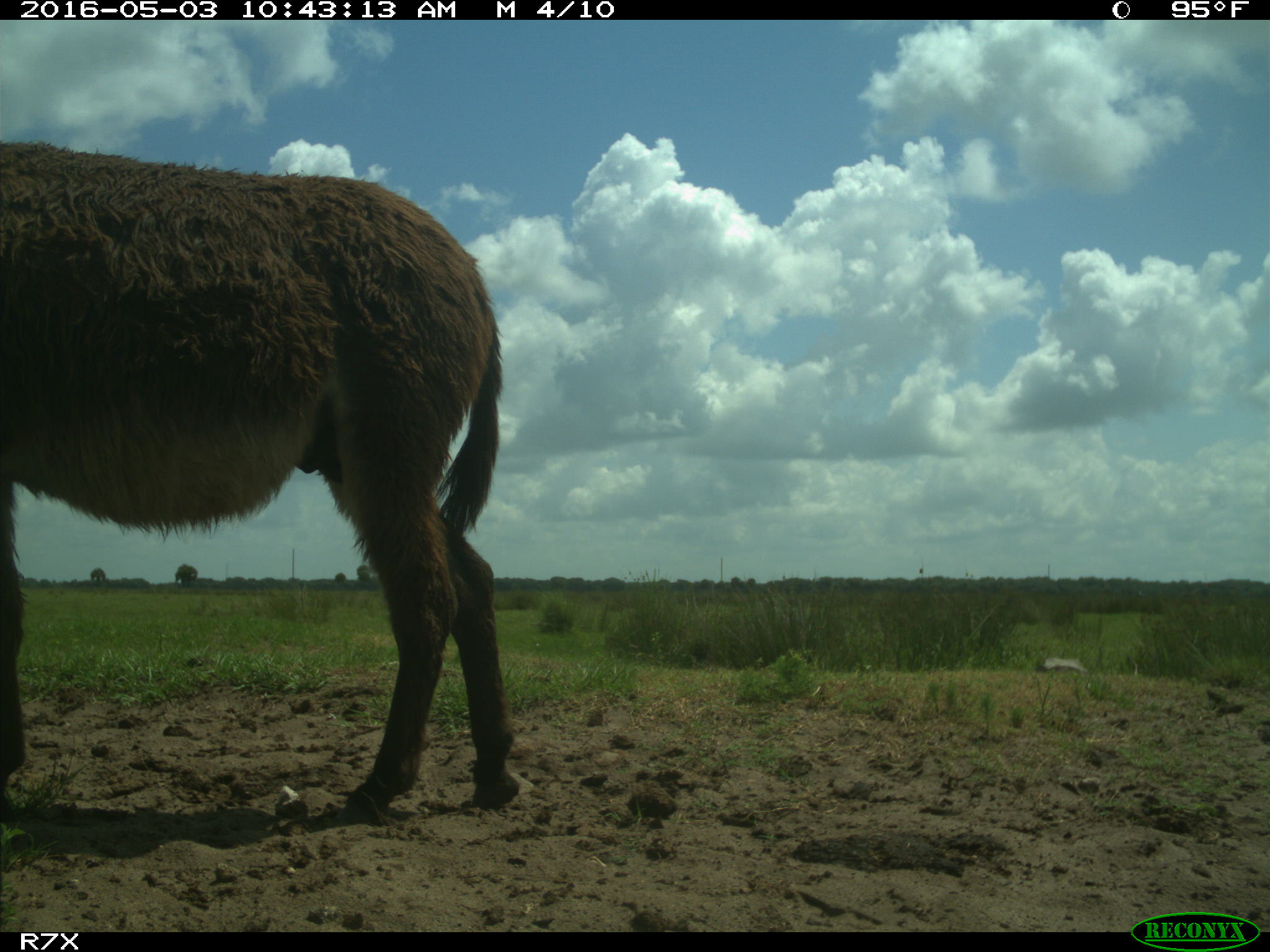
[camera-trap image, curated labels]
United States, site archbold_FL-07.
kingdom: Animalia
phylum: Chordata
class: Mammalia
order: Artiodactyla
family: Bovidae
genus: Bos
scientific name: Bos taurus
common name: domestic cow